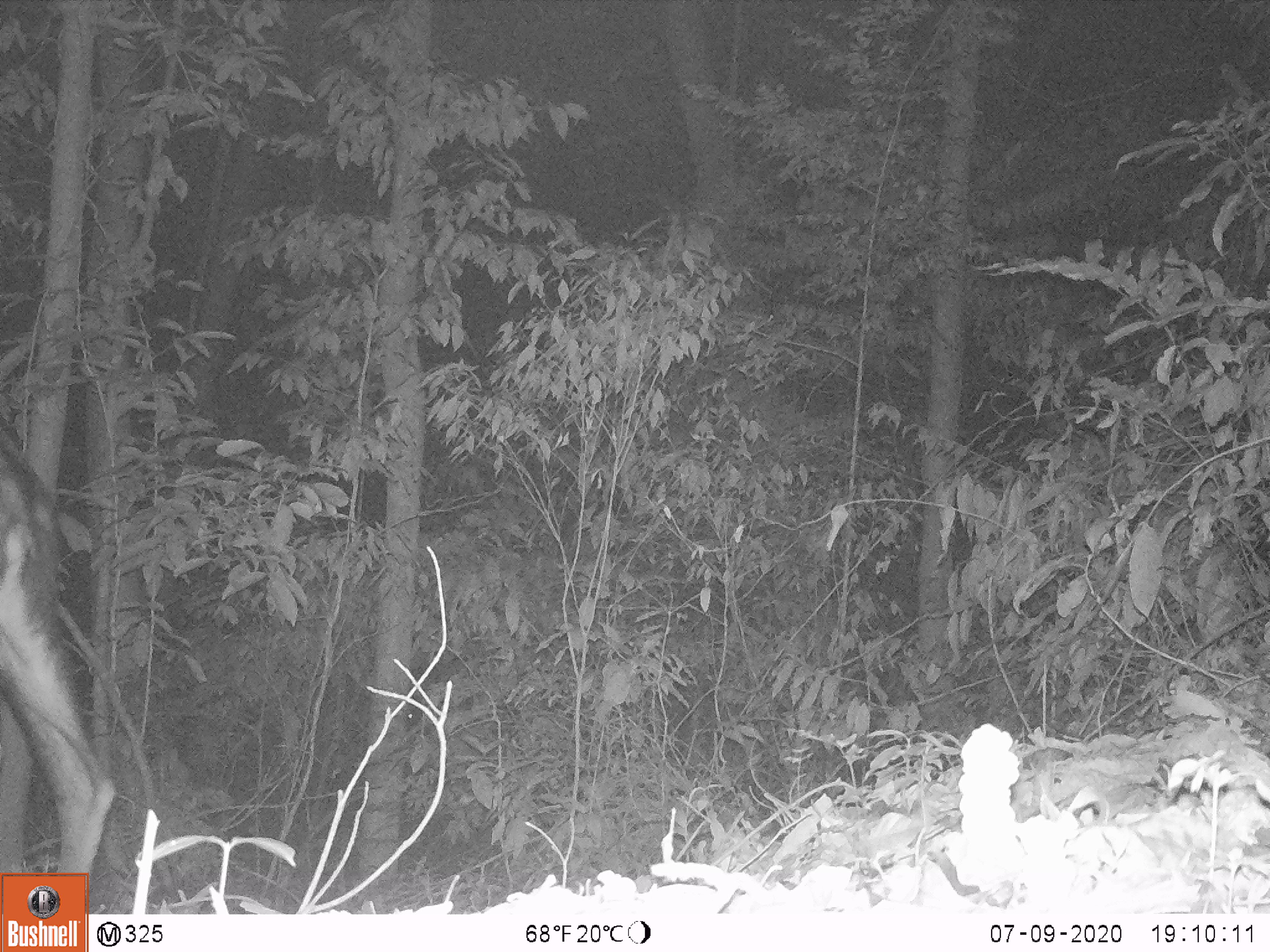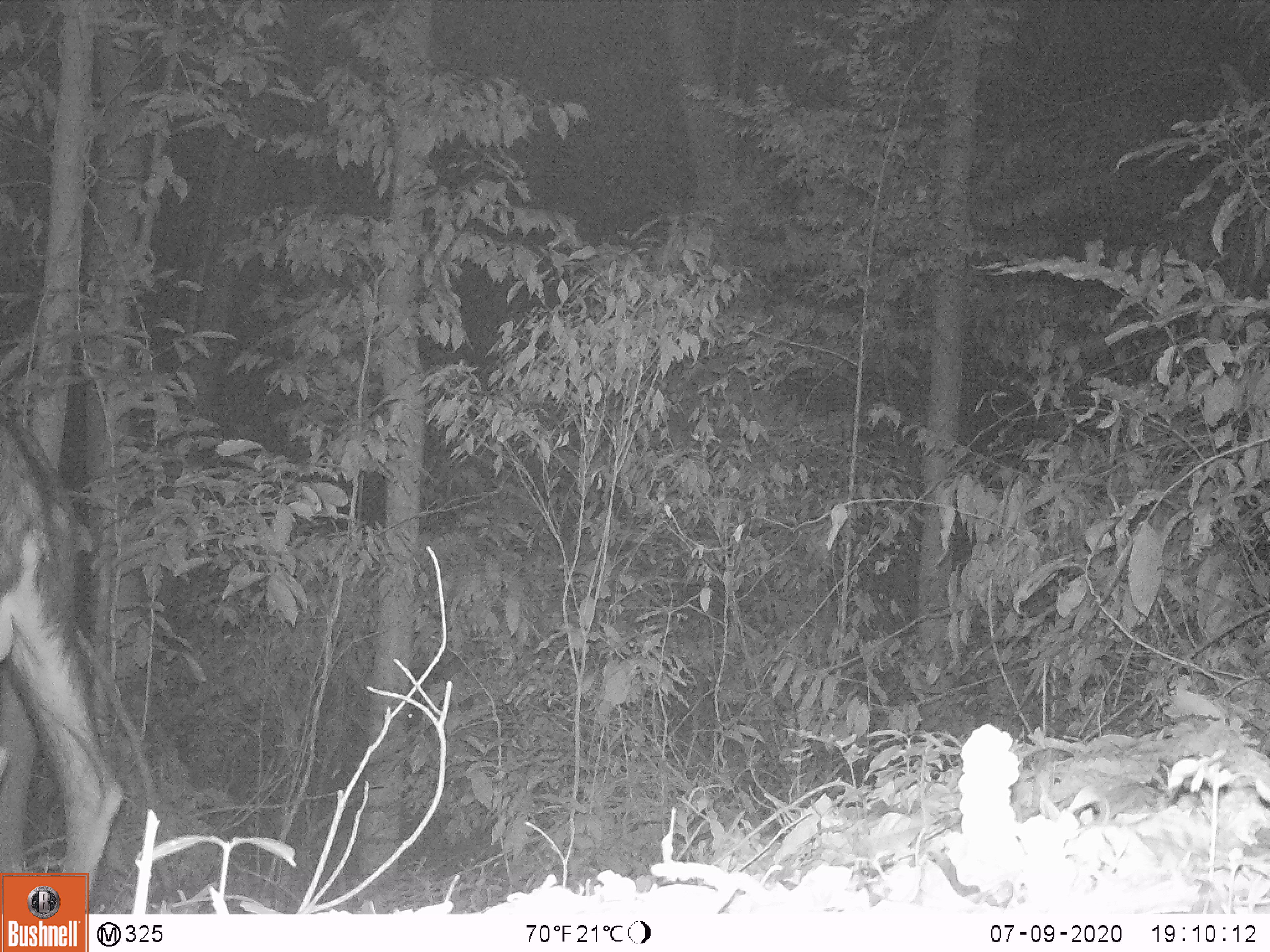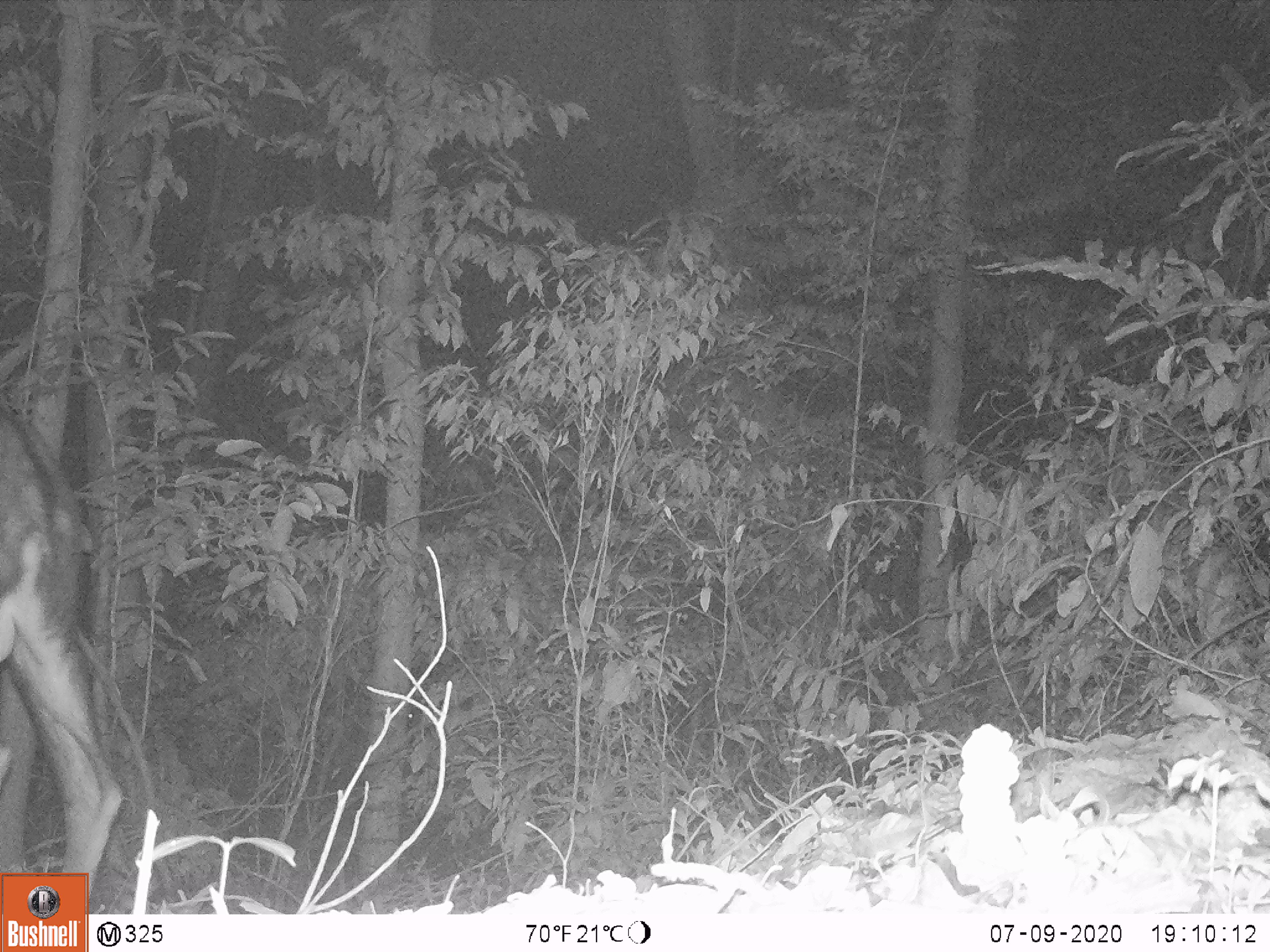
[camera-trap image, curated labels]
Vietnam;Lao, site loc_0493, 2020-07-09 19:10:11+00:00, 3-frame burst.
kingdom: Animalia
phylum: Chordata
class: Mammalia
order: Artiodactyla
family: Bovidae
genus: Capricornis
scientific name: Capricornis sumatraensis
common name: chinese serow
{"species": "chinese serow (Capricornis sumatraensis)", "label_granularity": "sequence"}